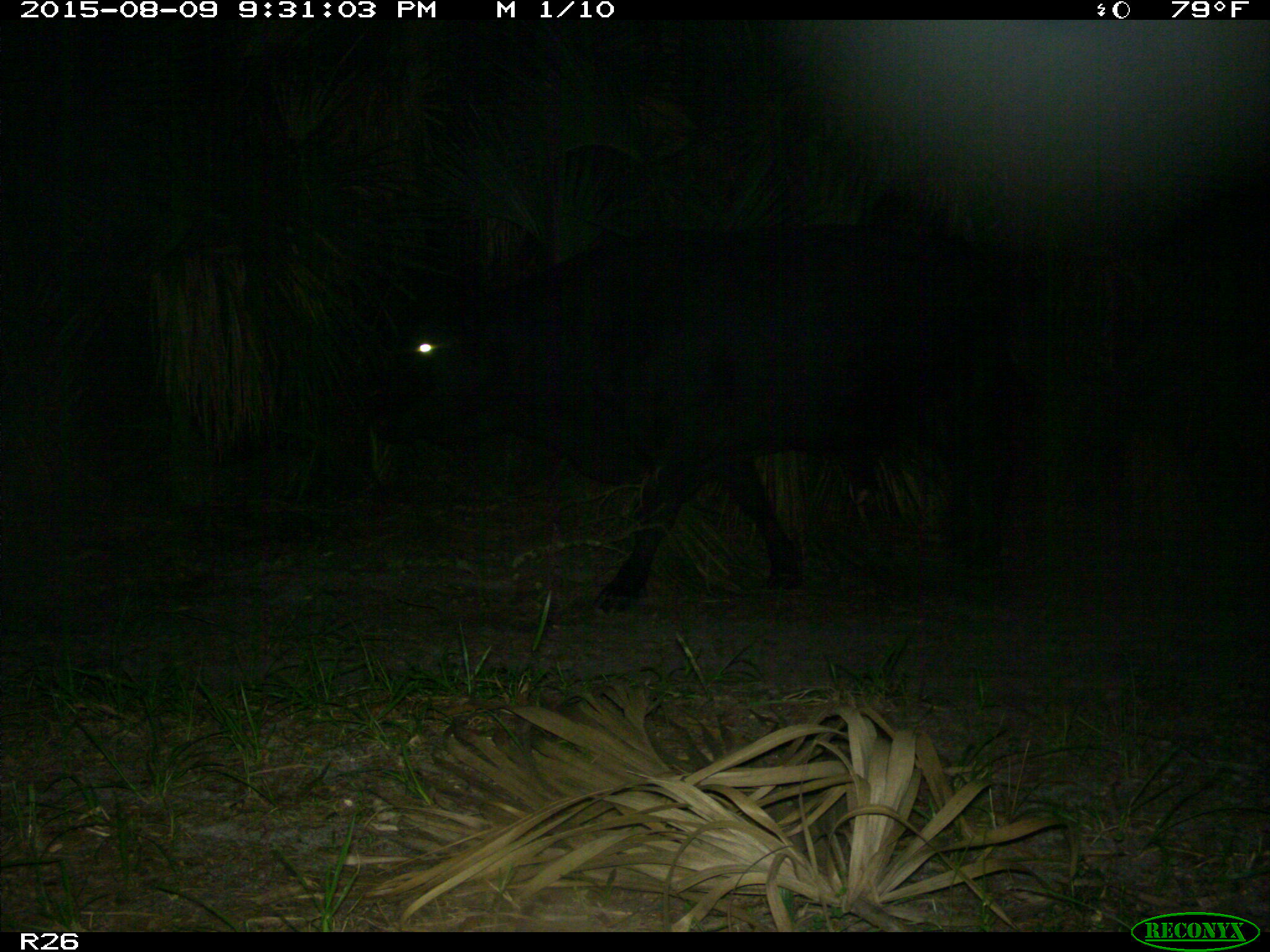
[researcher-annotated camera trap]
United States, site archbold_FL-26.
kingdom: Animalia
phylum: Chordata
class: Mammalia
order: Artiodactyla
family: Bovidae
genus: Bos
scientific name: Bos taurus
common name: domestic cow